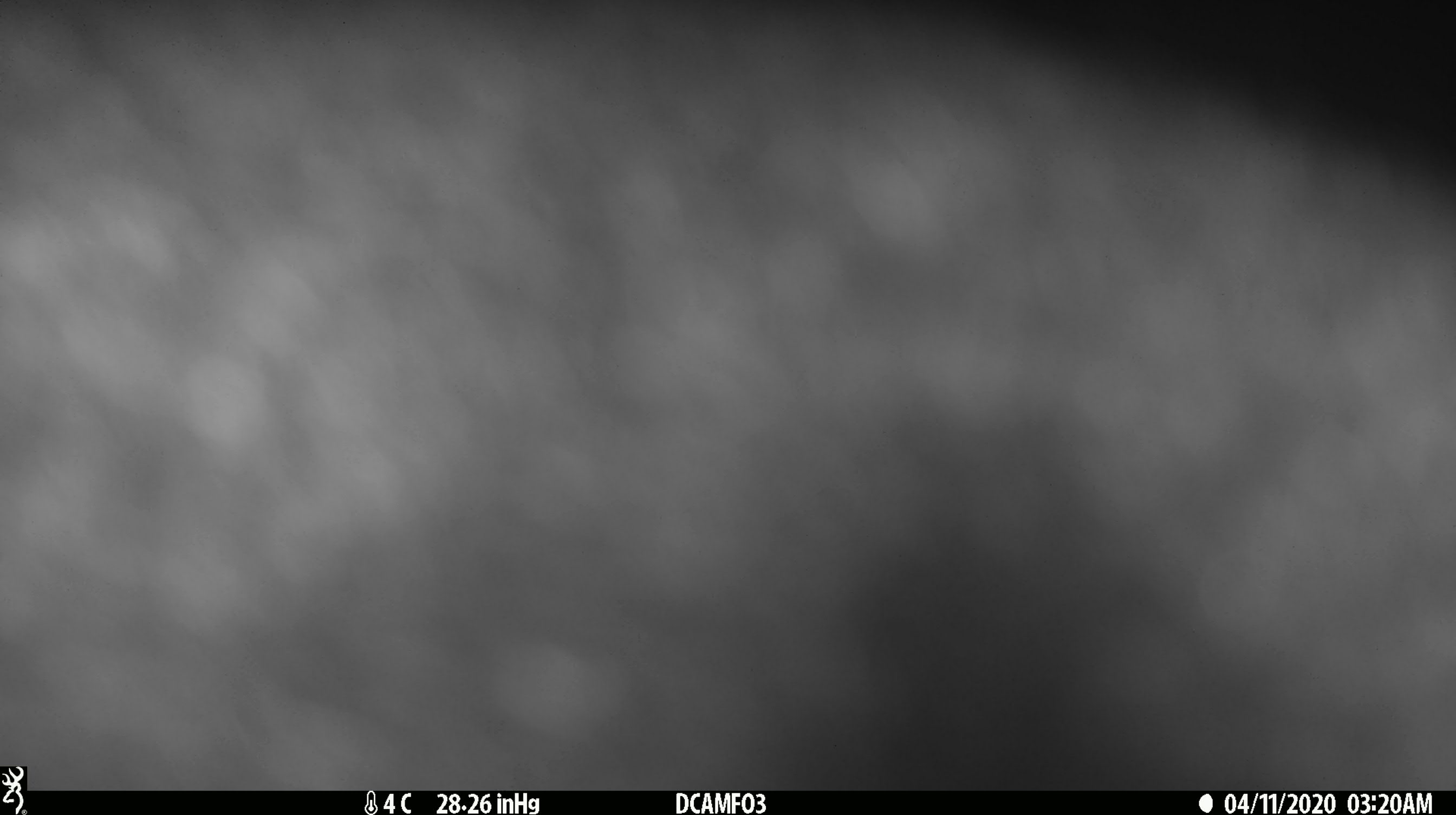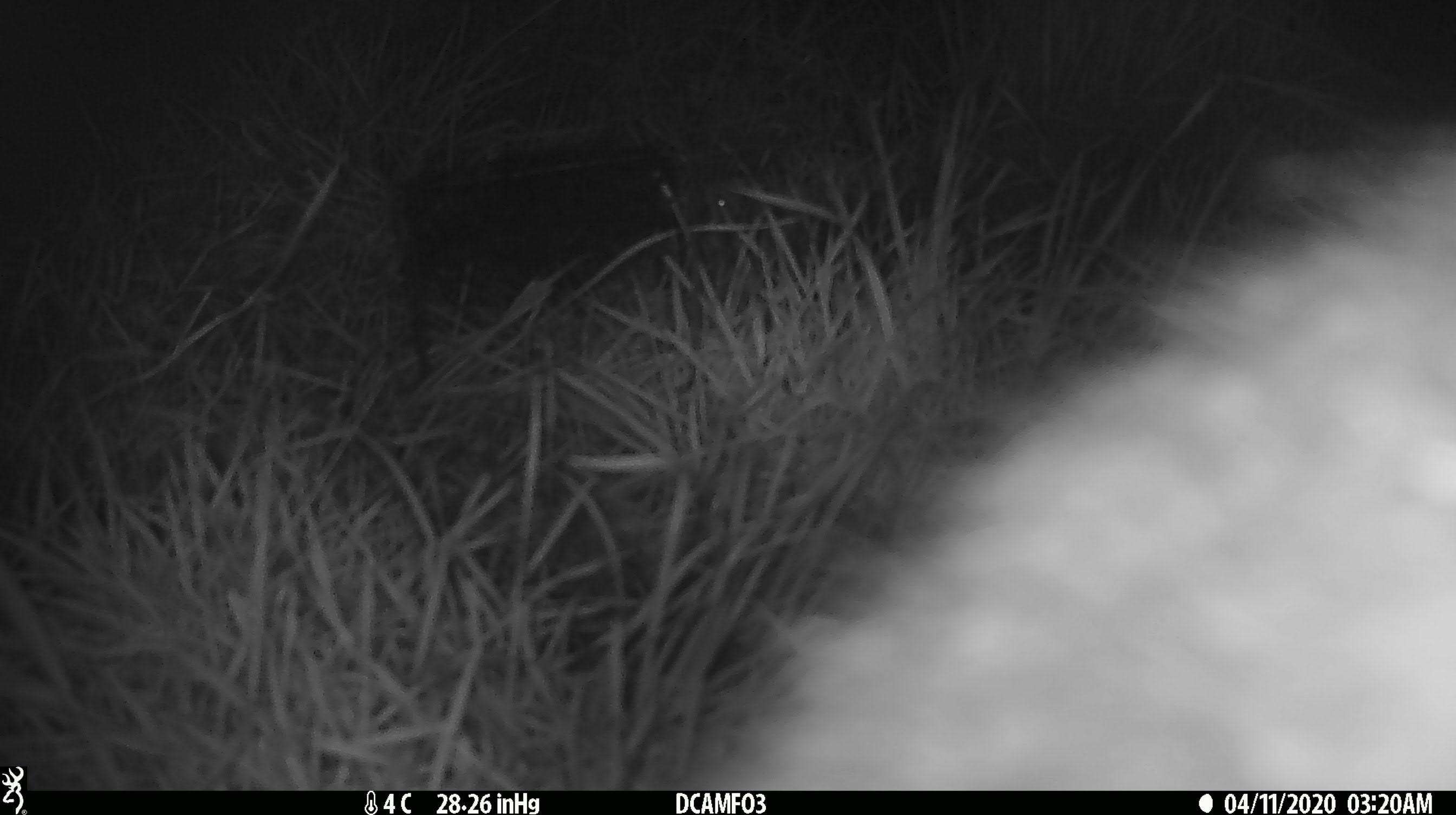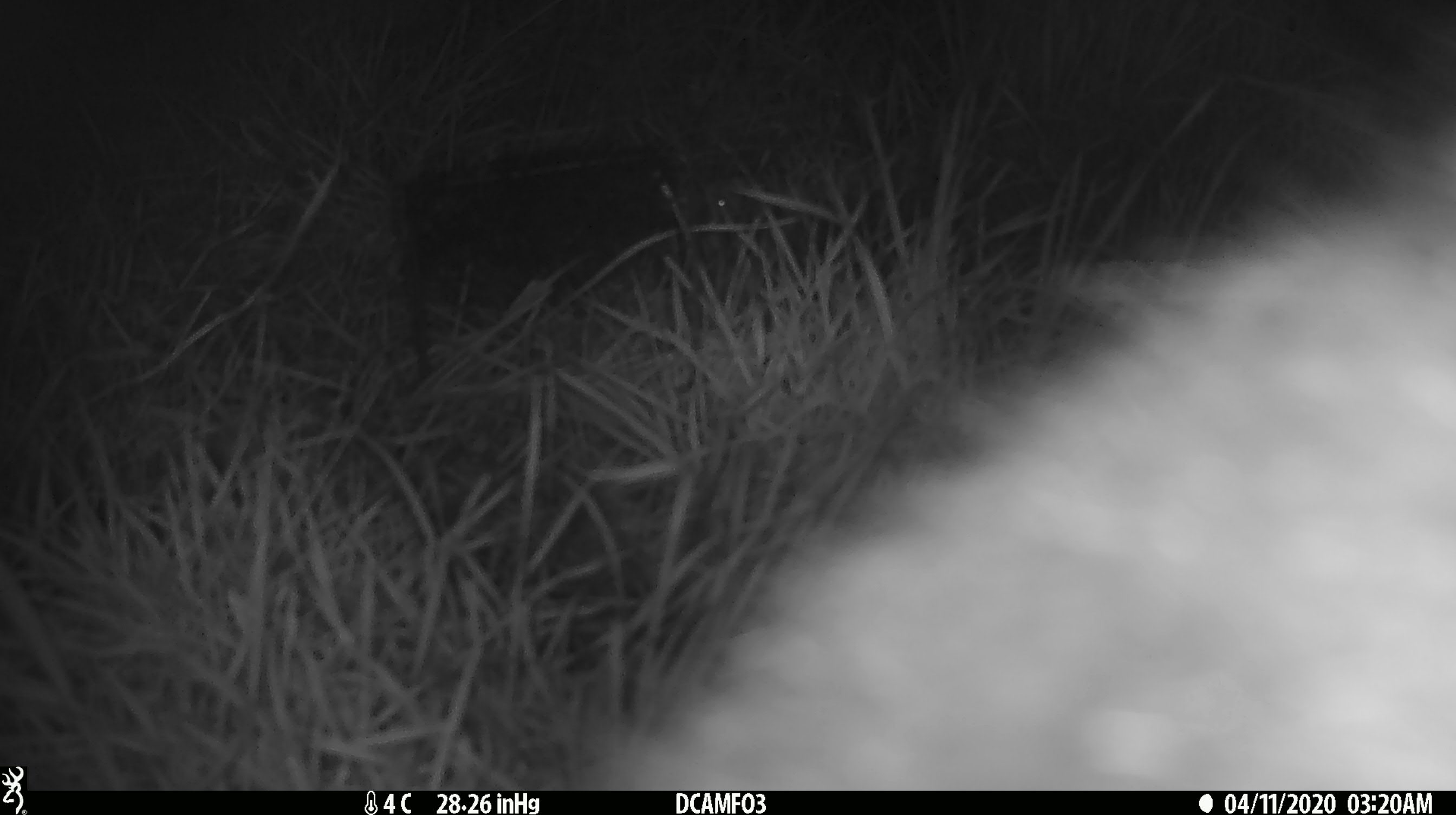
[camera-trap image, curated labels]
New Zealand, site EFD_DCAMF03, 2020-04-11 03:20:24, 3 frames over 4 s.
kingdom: Animalia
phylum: Chordata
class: Mammalia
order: Diprotodontia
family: Phalangeridae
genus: Trichosurus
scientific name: Trichosurus vulpecula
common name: common brushtail possum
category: possum